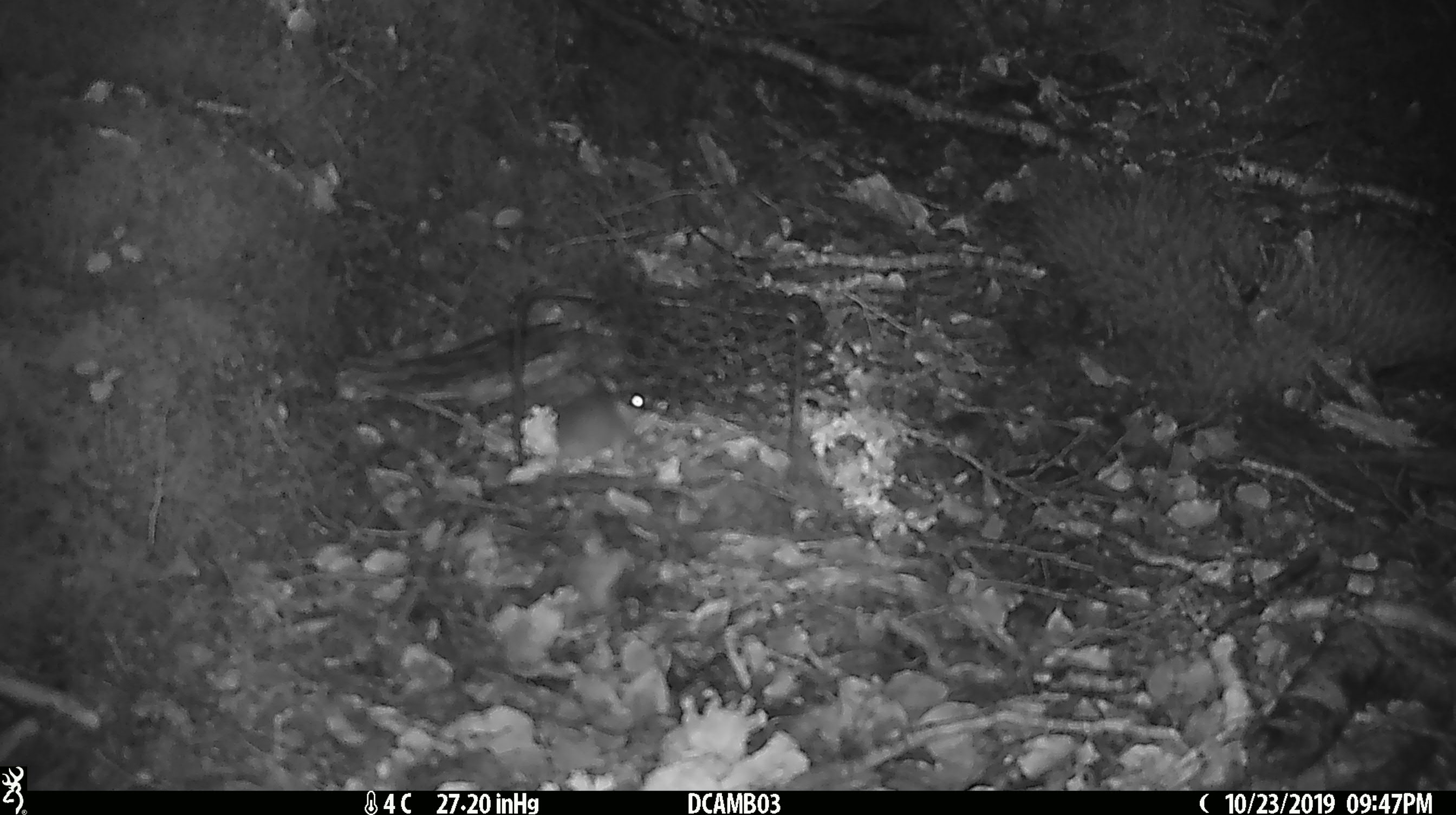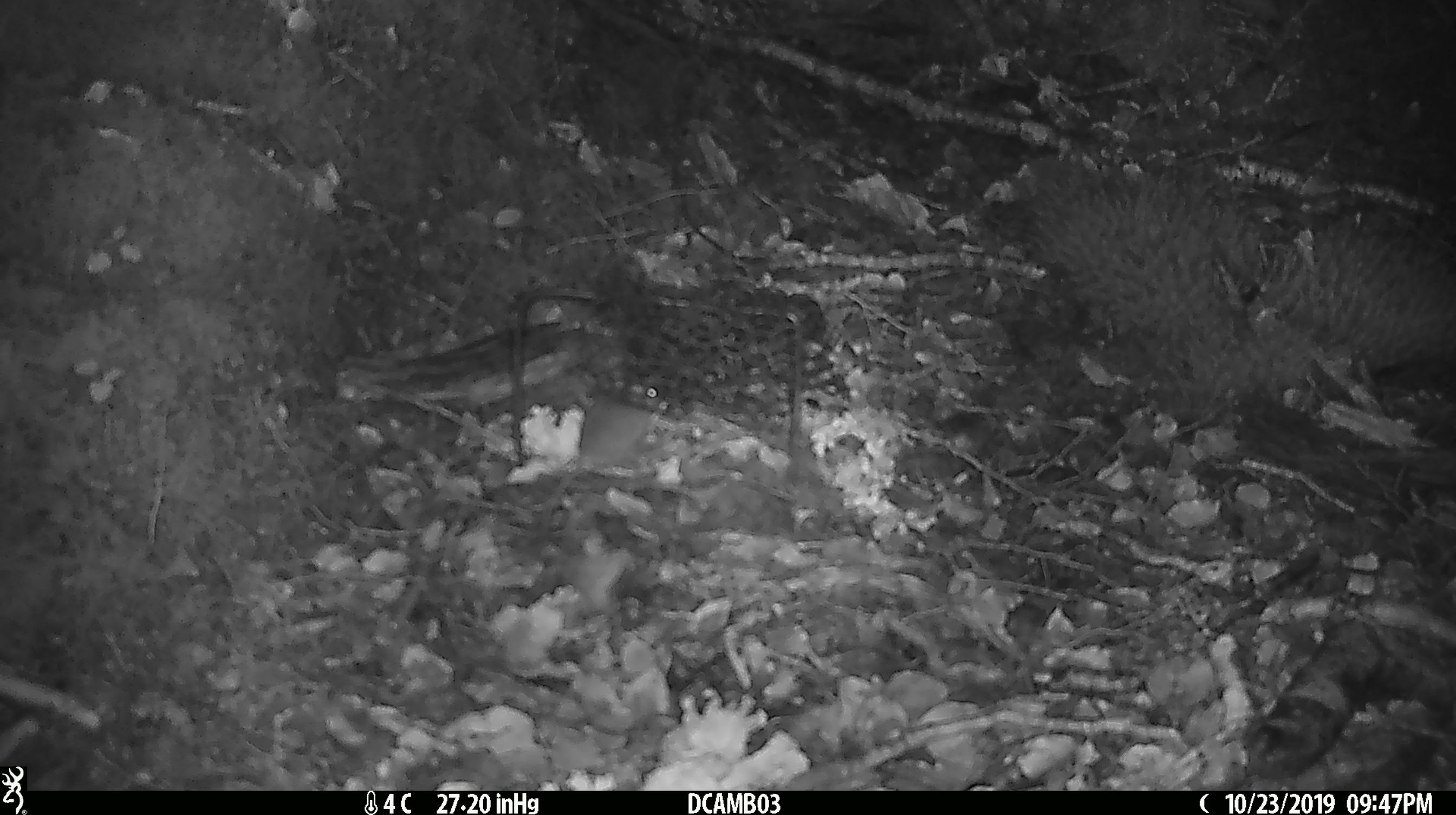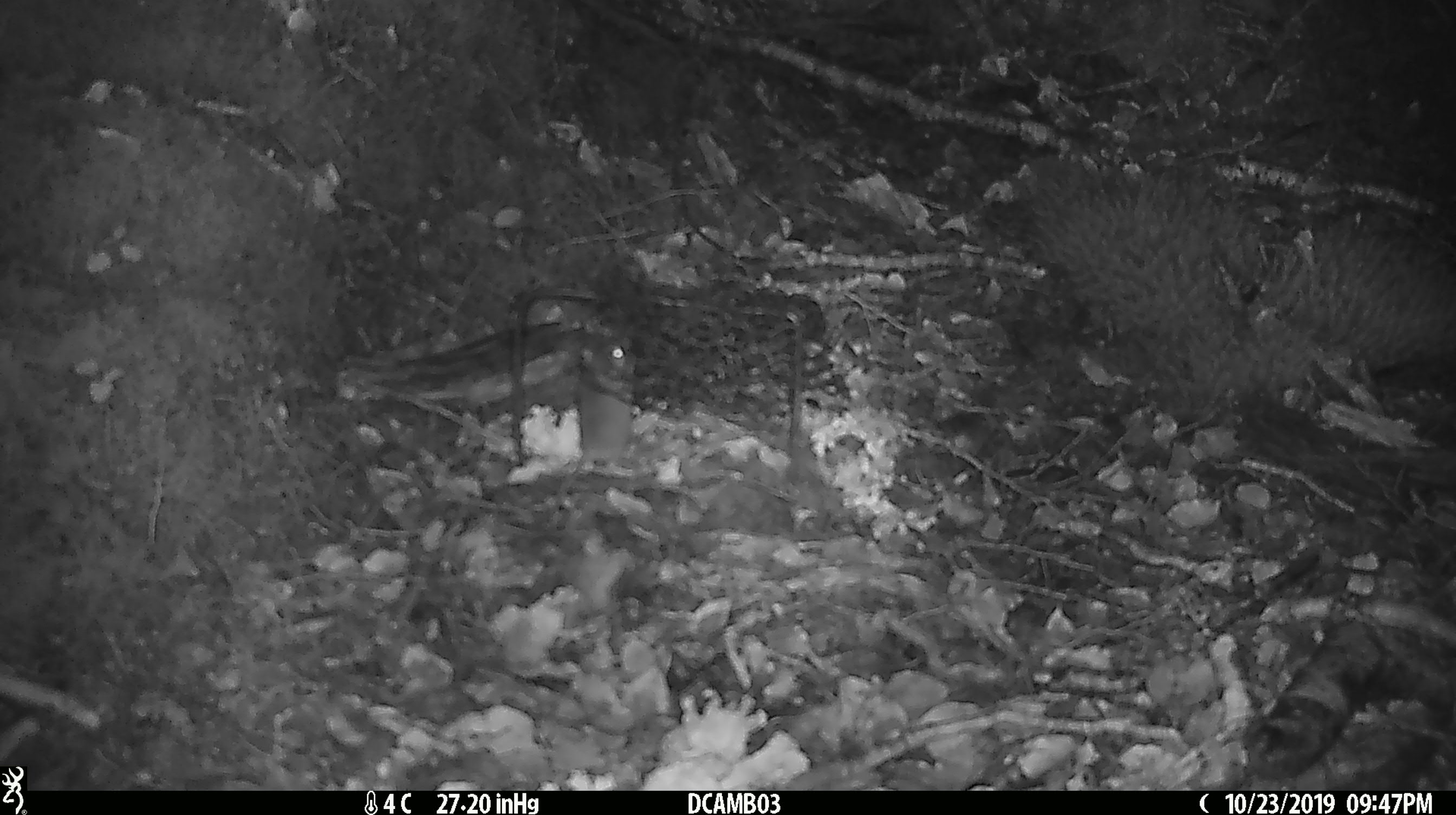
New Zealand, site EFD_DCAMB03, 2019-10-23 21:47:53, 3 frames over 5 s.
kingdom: Animalia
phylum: Chordata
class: Mammalia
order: Rodentia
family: Muridae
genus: Mus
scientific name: Mus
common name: mouse